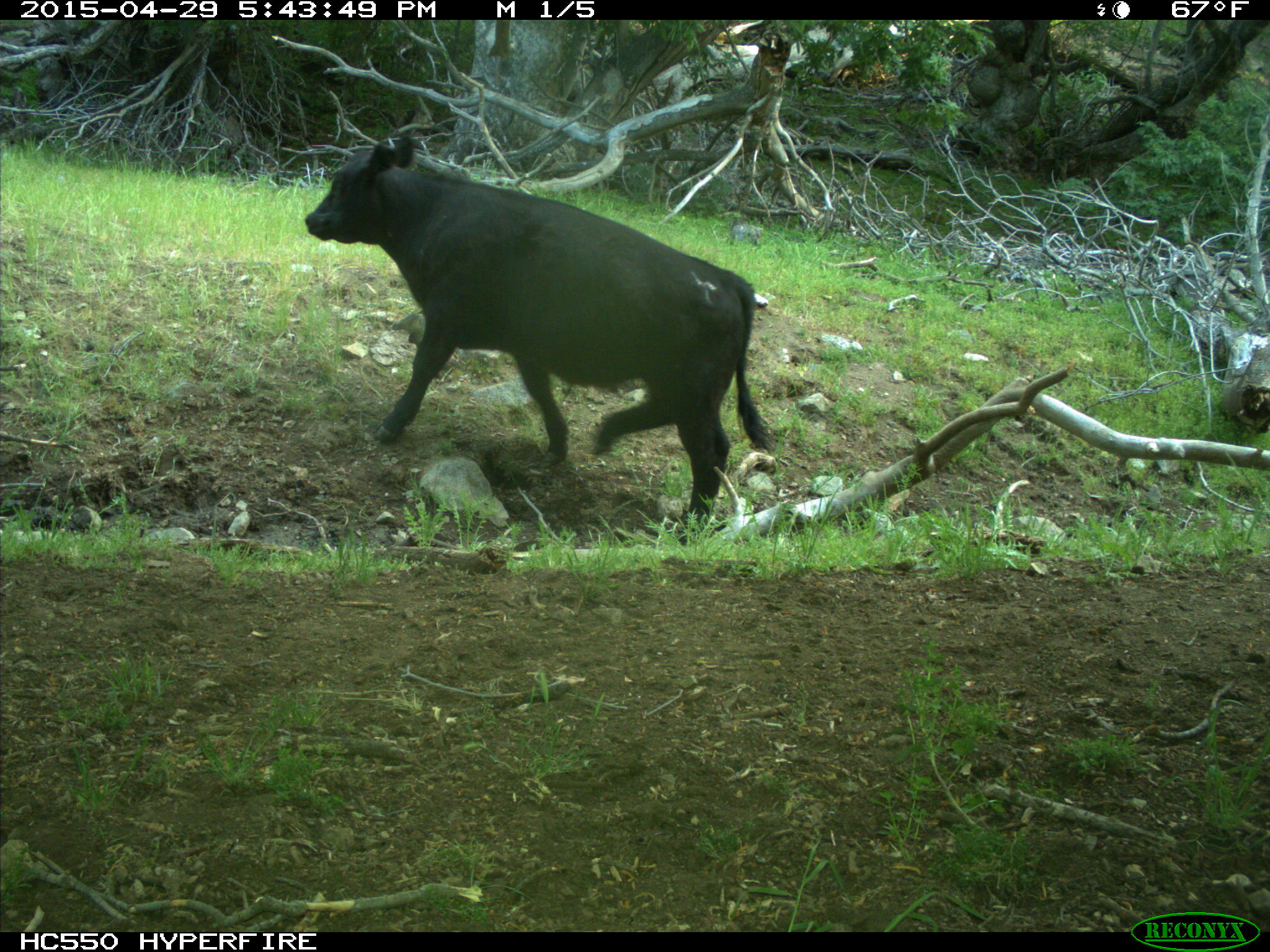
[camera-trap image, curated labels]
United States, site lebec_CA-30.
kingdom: Animalia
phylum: Chordata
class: Mammalia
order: Artiodactyla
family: Bovidae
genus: Bos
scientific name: Bos taurus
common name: domestic cow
Bos taurus (domestic cow).